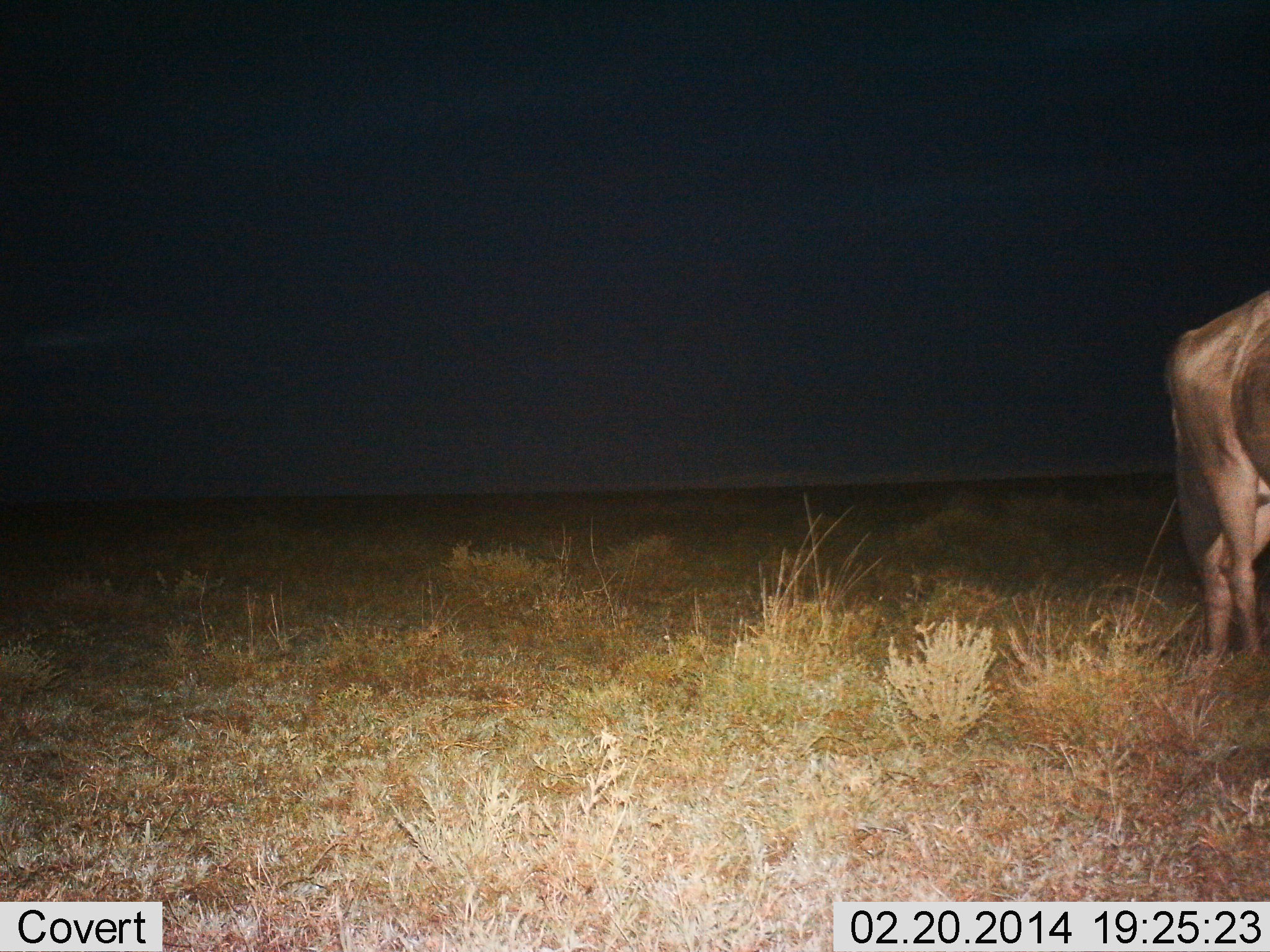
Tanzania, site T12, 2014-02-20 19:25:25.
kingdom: Animalia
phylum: Chordata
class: Mammalia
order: Artiodactyla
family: Bovidae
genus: Connochaetes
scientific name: Connochaetes taurinus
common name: blue wildebeest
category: wildebeest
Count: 1.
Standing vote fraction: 90%.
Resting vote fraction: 0%.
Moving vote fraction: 20%.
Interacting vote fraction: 0%.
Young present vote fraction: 0%.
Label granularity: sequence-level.